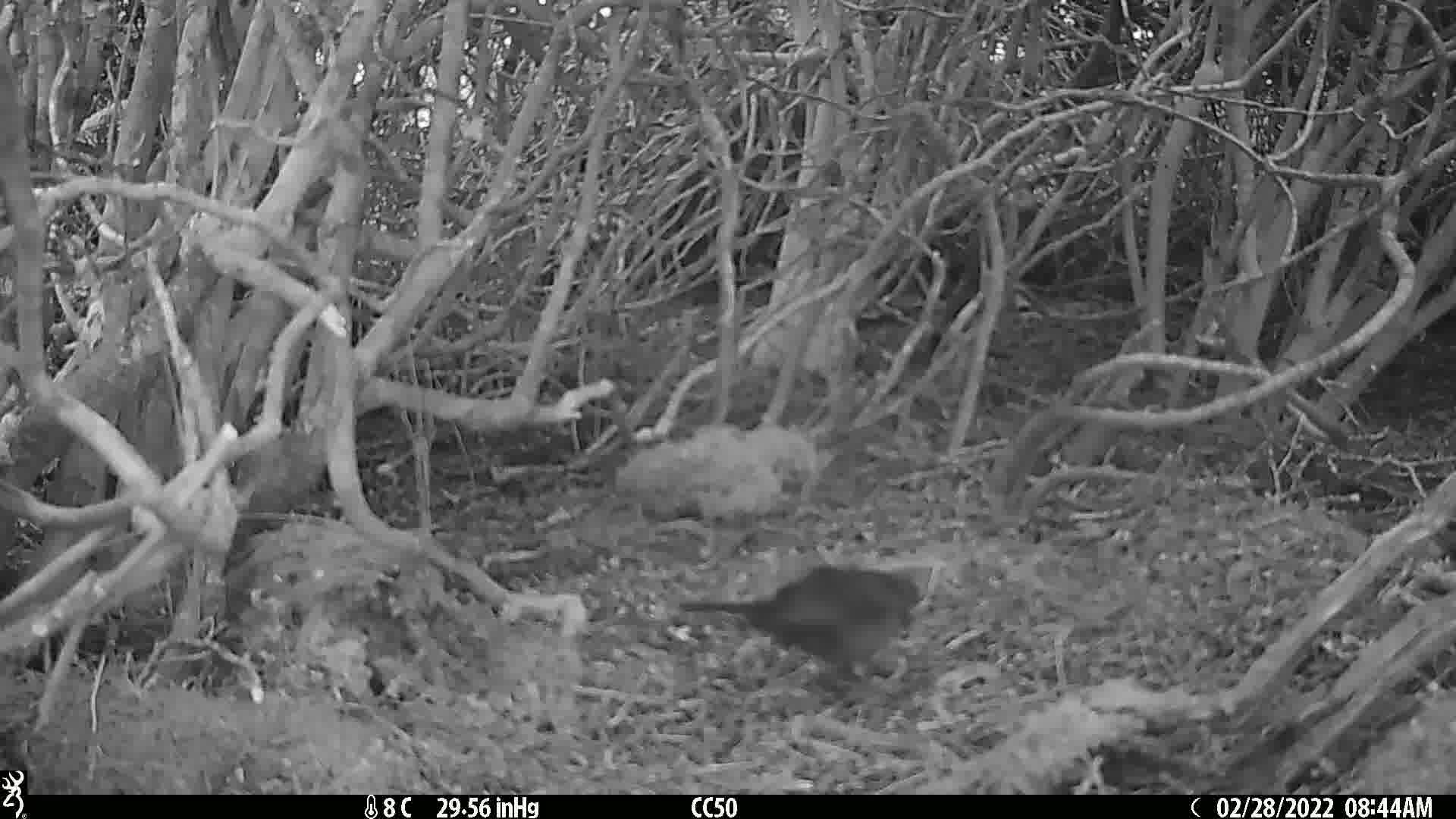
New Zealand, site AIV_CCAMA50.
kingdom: Animalia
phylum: Chordata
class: Aves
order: Passeriformes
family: Turdidae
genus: Turdus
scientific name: Turdus merula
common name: eurasian blackbird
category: blackbird